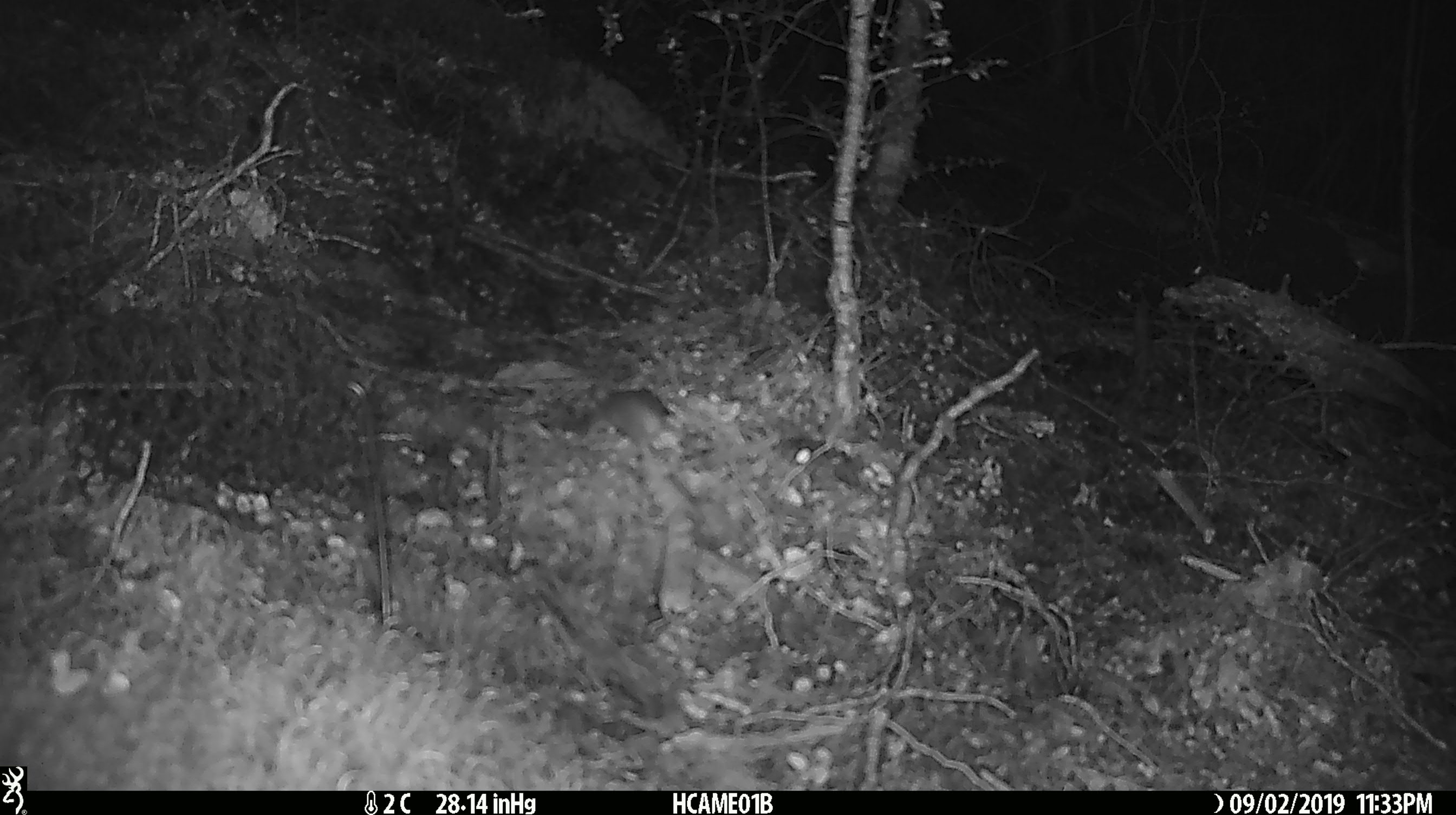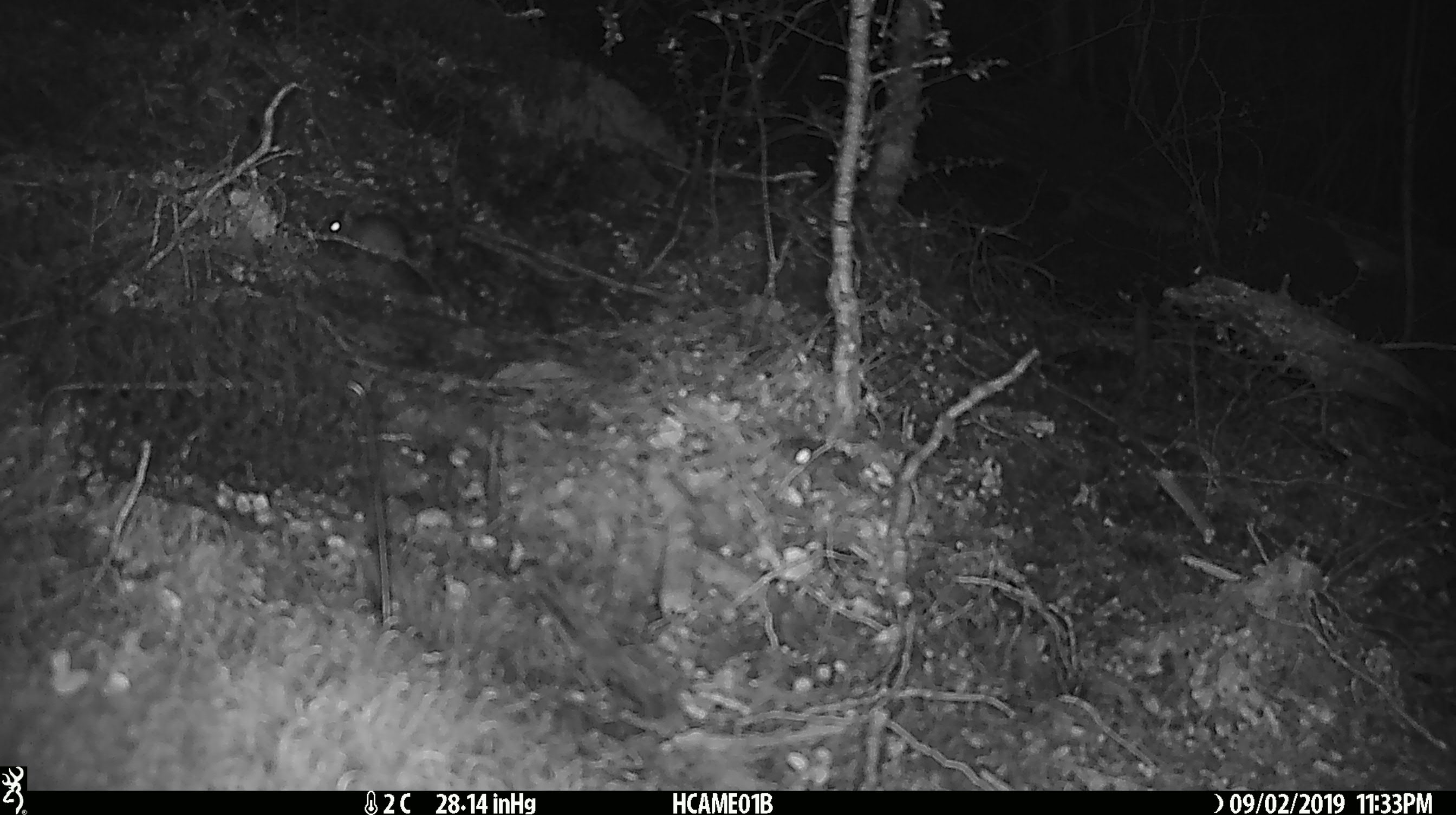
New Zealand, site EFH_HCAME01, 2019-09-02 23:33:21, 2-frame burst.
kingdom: Animalia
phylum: Chordata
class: Mammalia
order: Rodentia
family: Muridae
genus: Mus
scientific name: Mus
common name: mouse